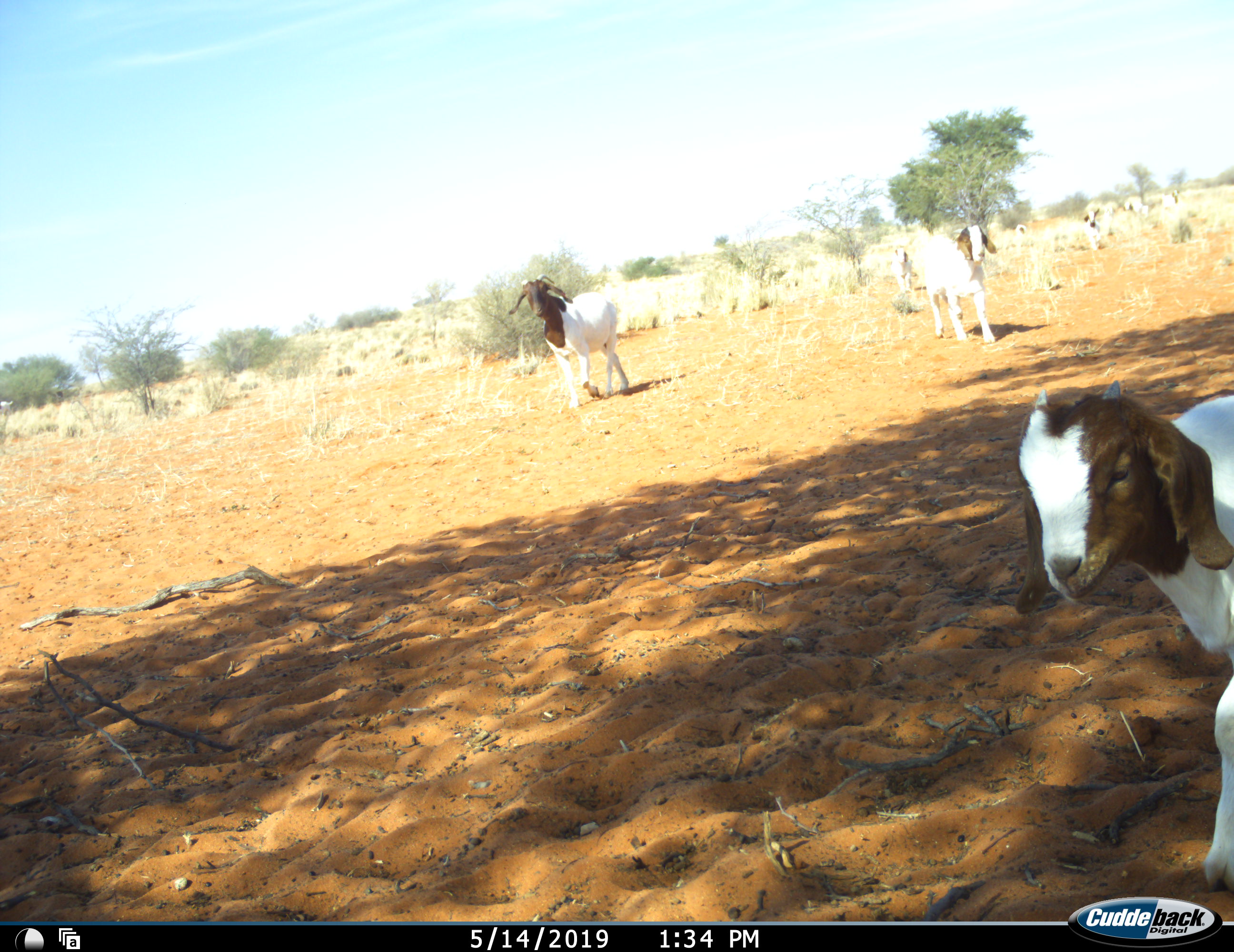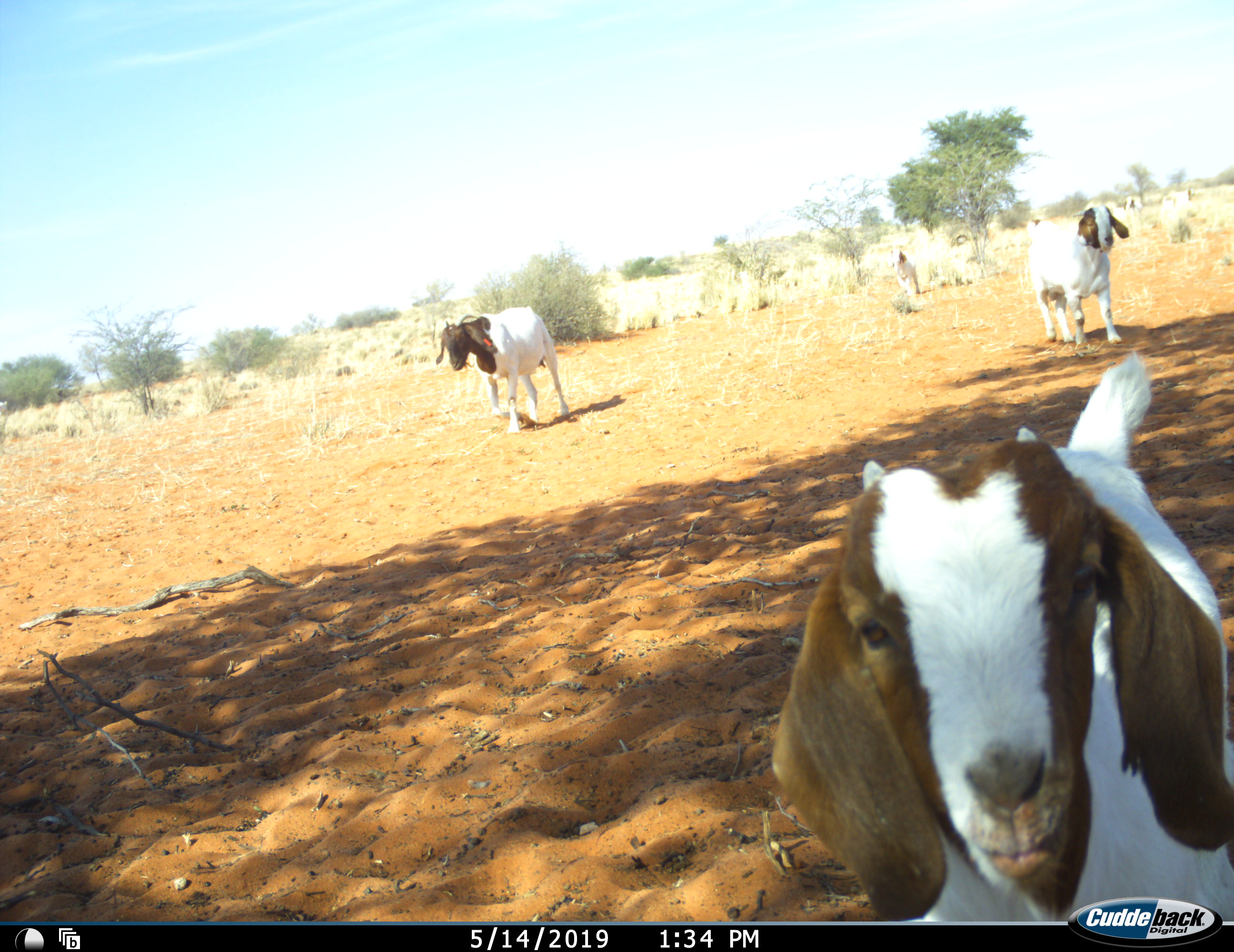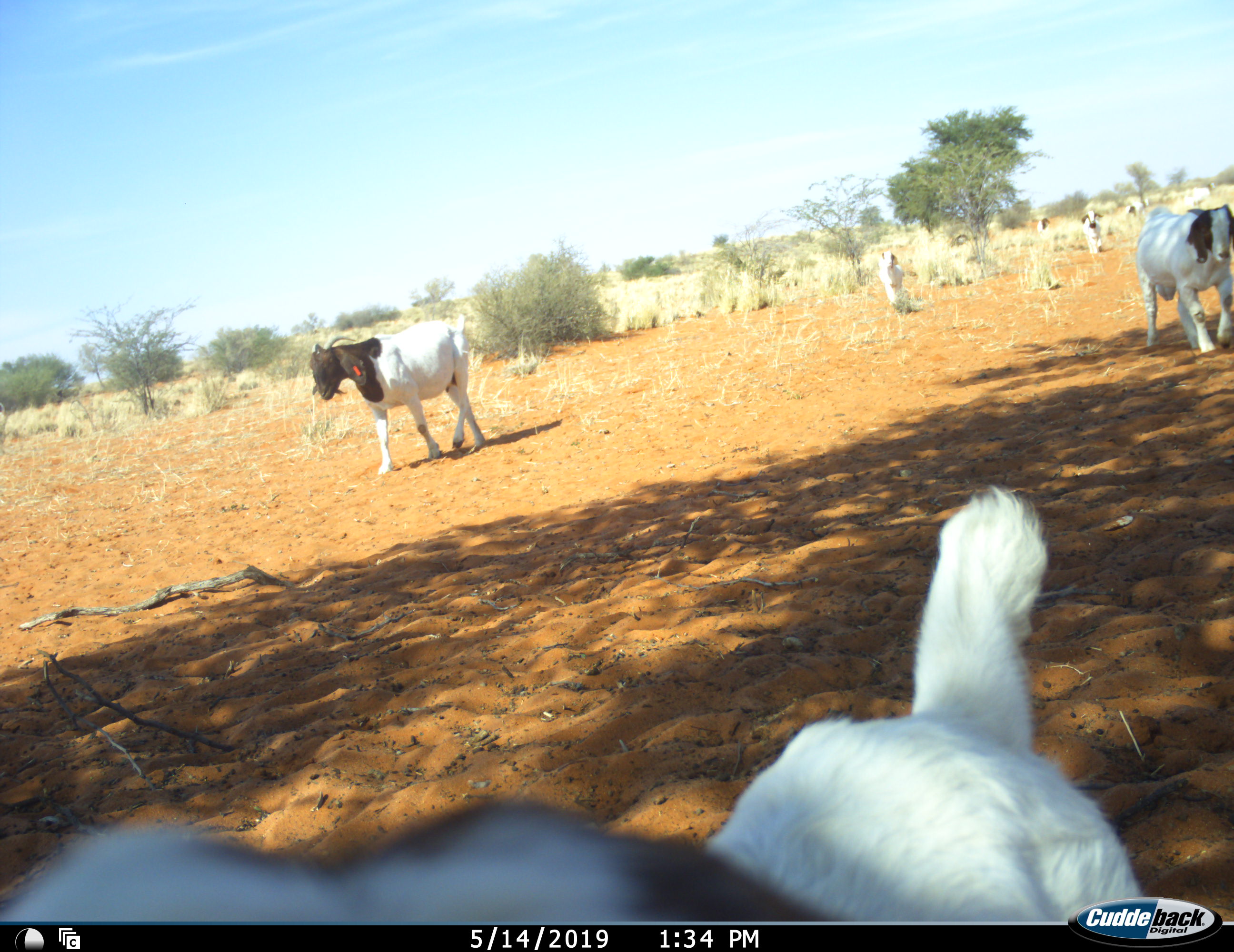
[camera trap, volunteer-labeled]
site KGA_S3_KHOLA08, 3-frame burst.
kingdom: Animalia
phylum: Chordata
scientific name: Vertebrata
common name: domestic animal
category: domesticanimal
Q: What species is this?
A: Domesticanimal (domestic animal) (Vertebrata).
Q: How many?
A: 11-50.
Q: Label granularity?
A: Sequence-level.